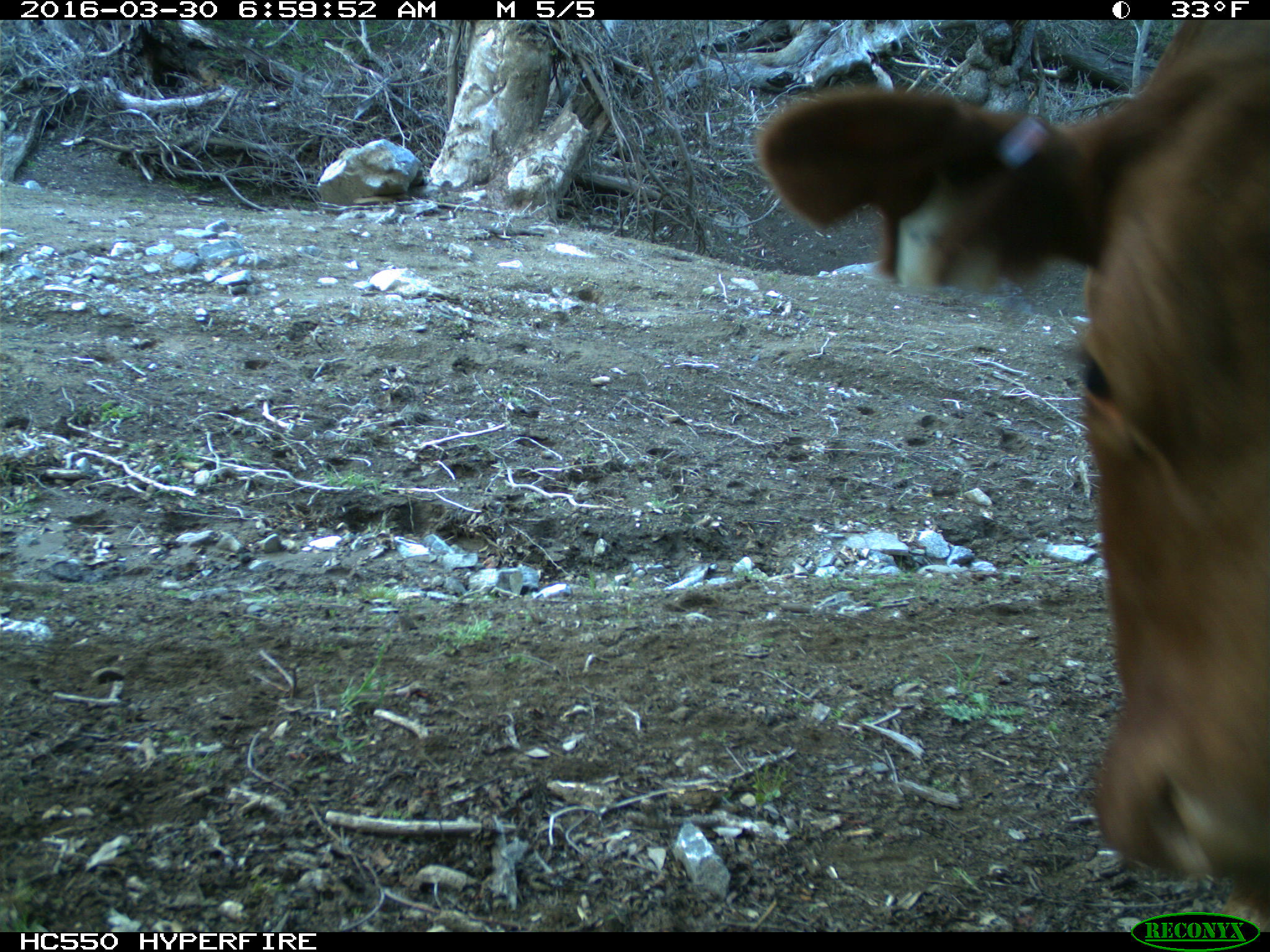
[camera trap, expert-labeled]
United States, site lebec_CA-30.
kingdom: Animalia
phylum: Chordata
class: Mammalia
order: Artiodactyla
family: Bovidae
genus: Bos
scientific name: Bos taurus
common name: domestic cow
Bos taurus (domestic cow).